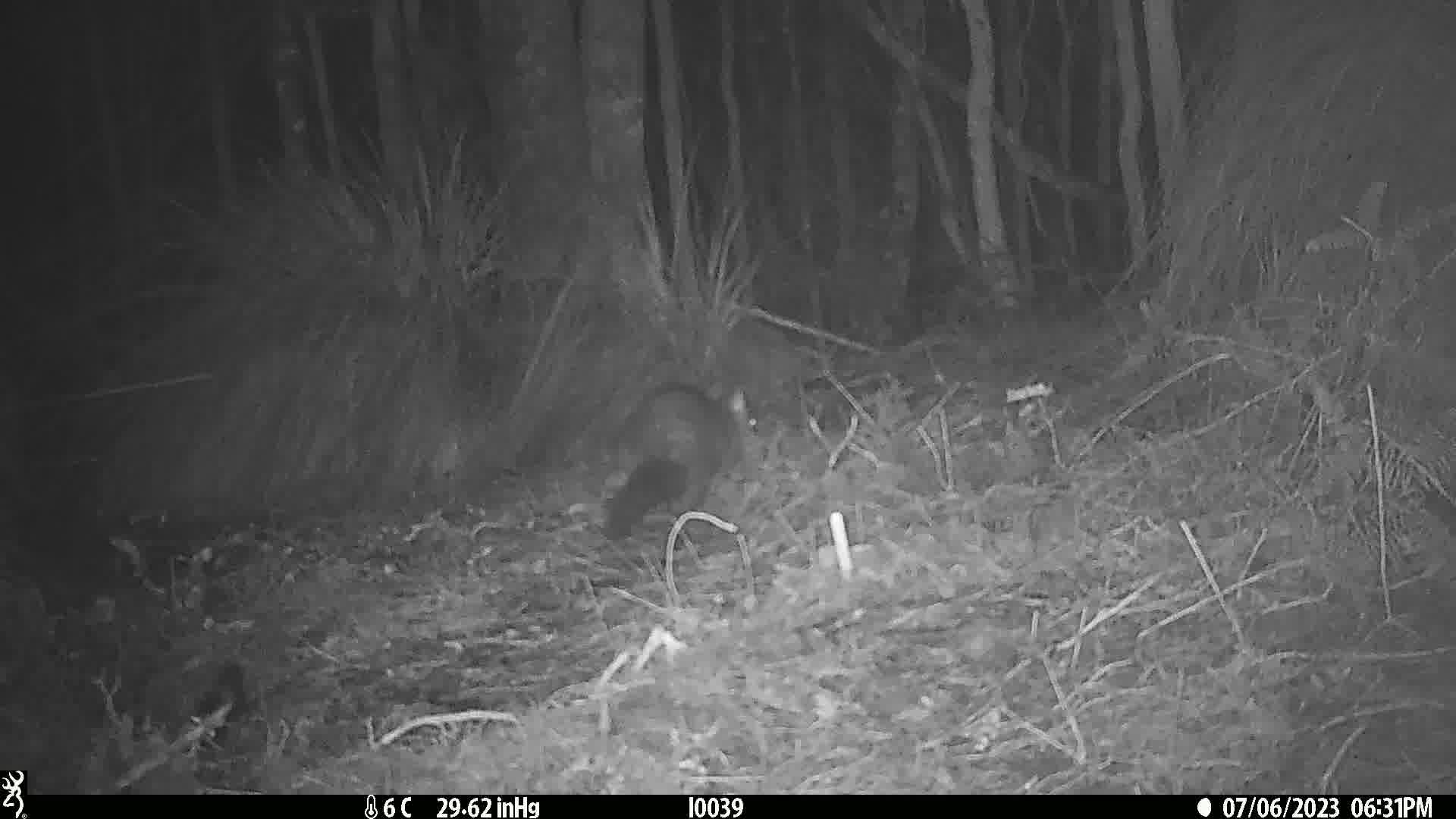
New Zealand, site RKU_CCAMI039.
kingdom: Animalia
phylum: Chordata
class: Mammalia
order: Diprotodontia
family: Phalangeridae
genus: Trichosurus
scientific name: Trichosurus vulpecula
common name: common brushtail possum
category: possum